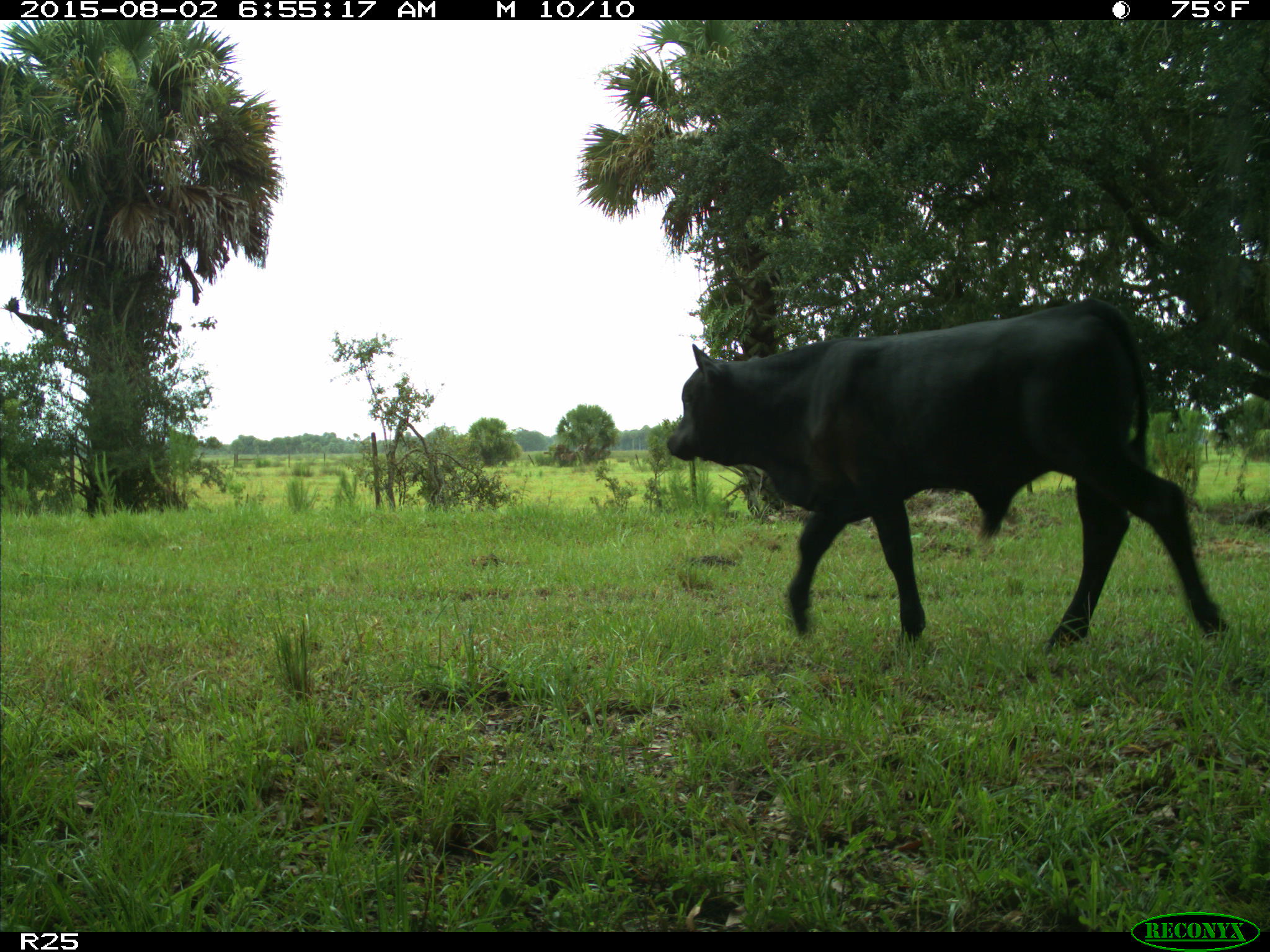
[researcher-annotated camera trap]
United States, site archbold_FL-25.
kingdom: Animalia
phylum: Chordata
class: Mammalia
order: Artiodactyla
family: Bovidae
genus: Bos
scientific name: Bos taurus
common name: domestic cow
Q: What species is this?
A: Bos taurus (domestic cow).